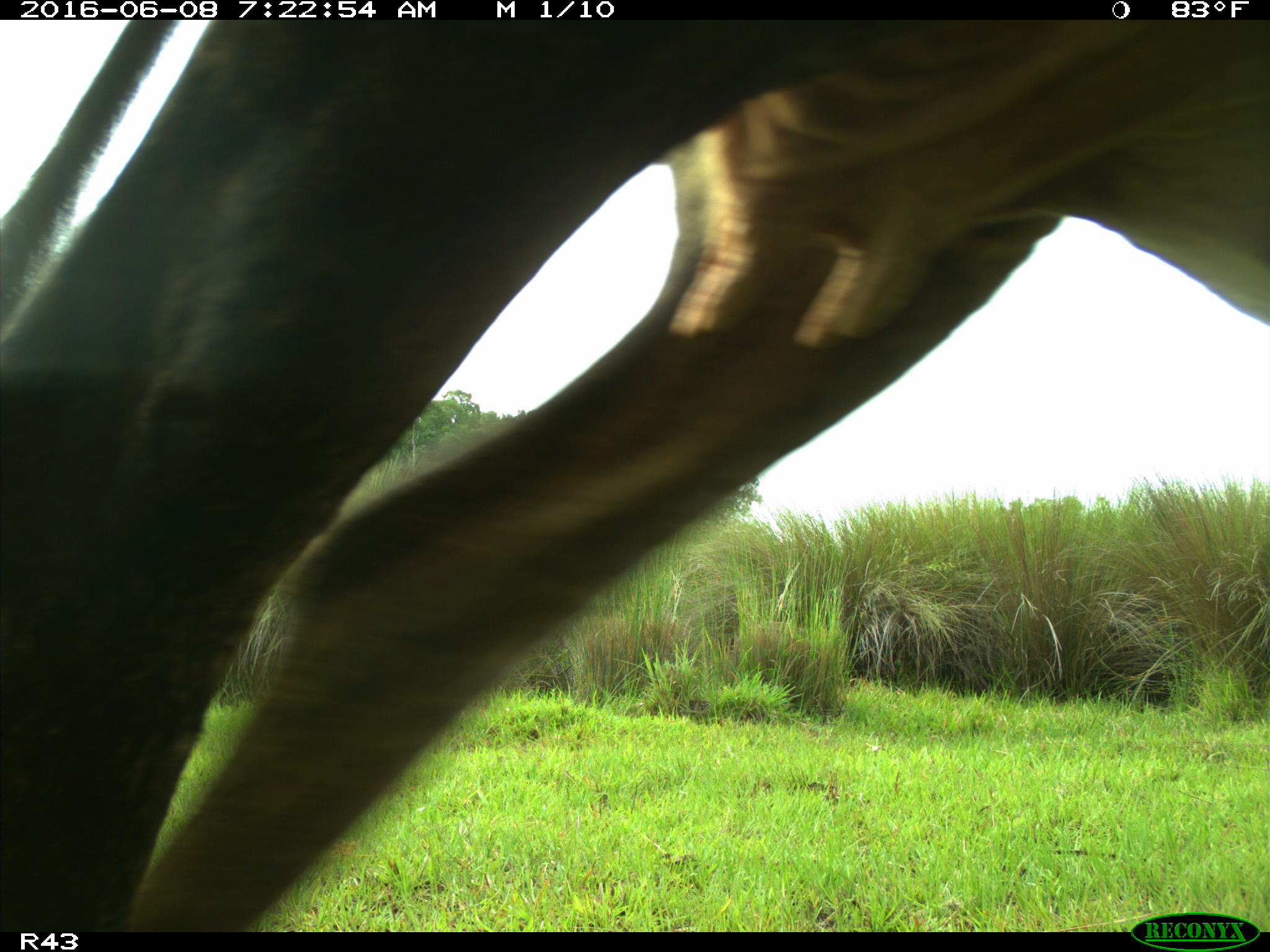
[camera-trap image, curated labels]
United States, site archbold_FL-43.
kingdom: Animalia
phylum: Chordata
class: Mammalia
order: Artiodactyla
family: Bovidae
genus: Bos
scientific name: Bos taurus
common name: domestic cow